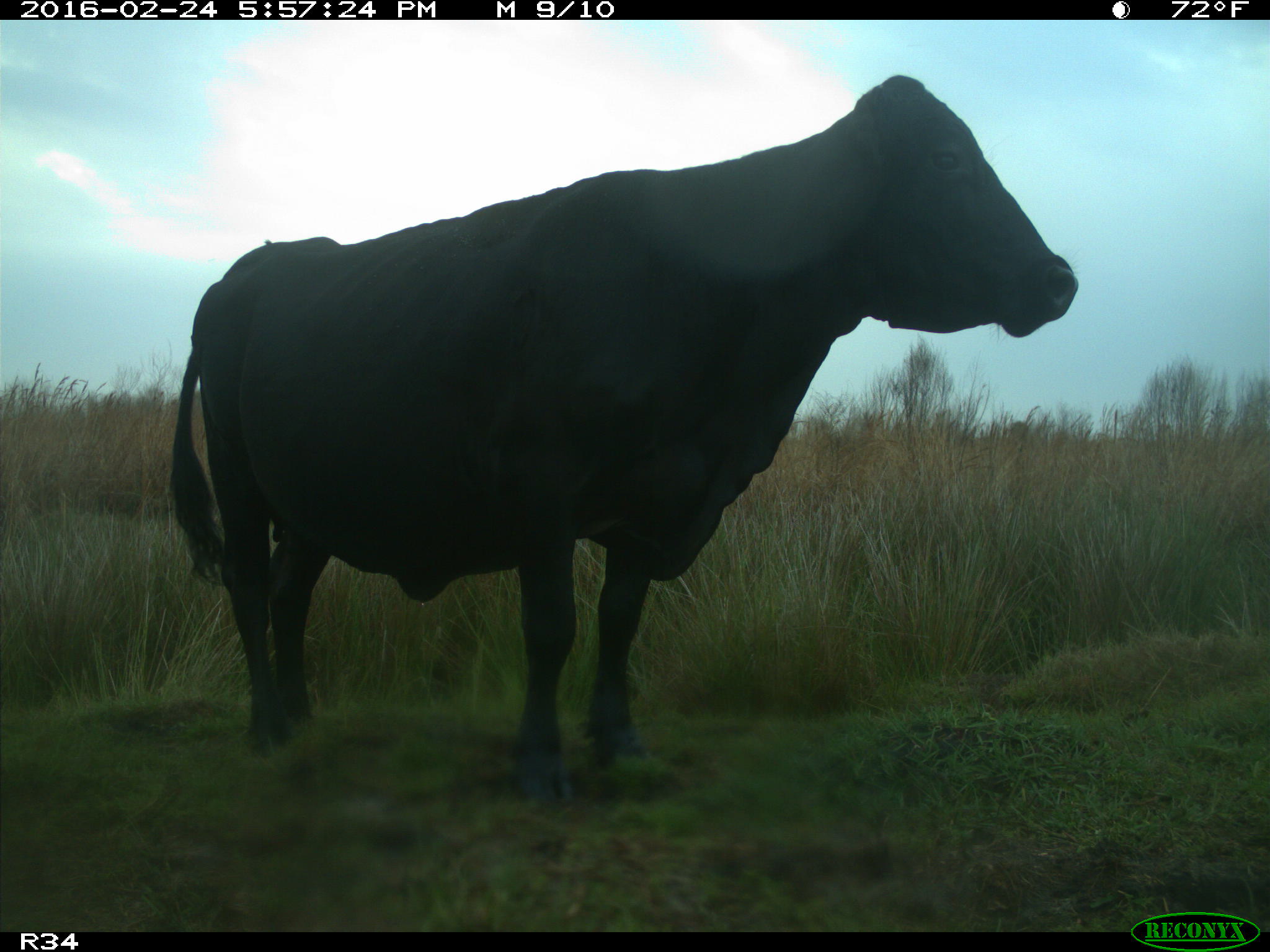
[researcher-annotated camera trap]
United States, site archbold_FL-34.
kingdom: Animalia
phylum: Chordata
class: Mammalia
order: Artiodactyla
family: Bovidae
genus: Bos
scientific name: Bos taurus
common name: domestic cow